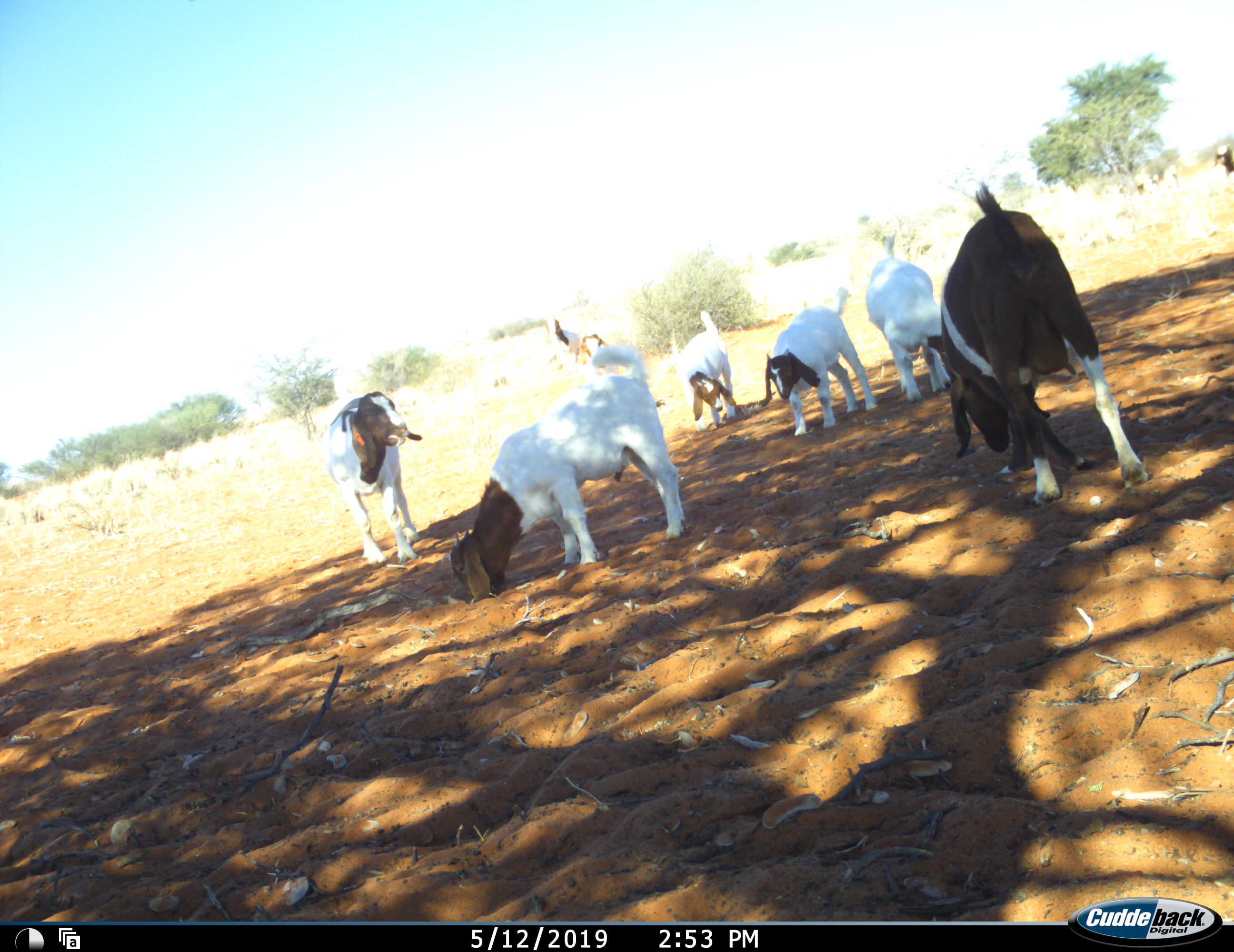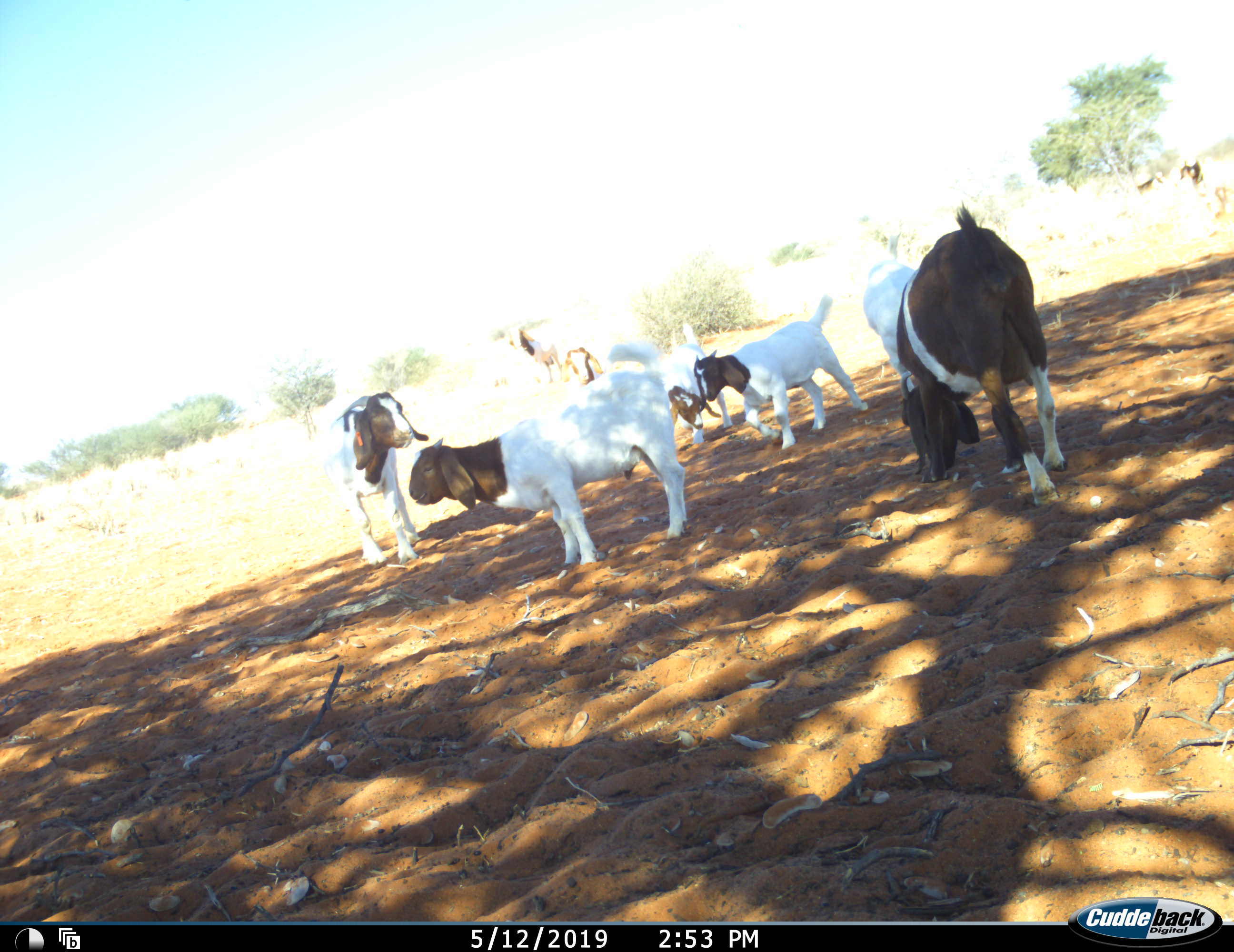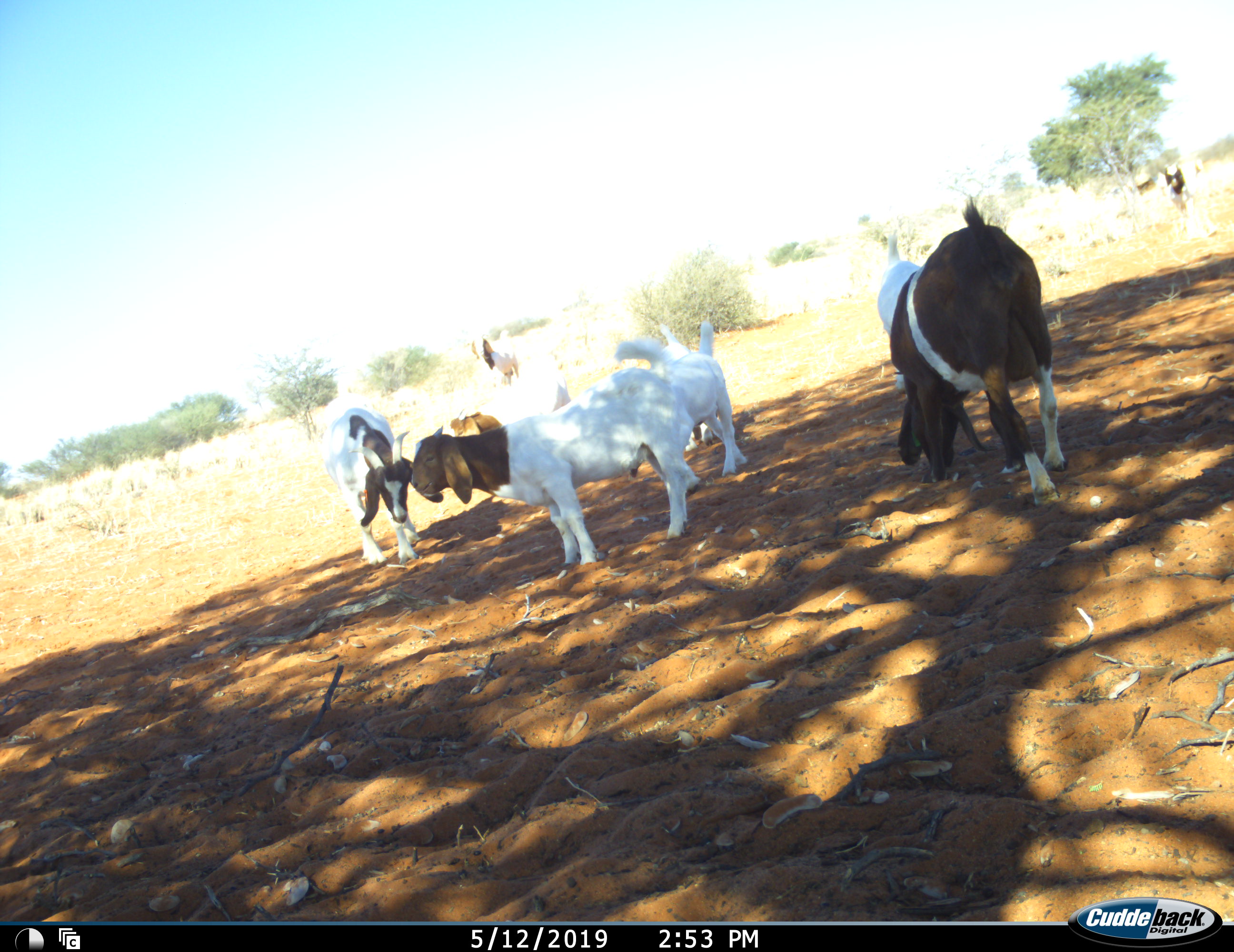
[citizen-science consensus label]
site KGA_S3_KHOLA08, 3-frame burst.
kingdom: Animalia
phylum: Chordata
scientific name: Vertebrata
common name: domestic animal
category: domesticanimal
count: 8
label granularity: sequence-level